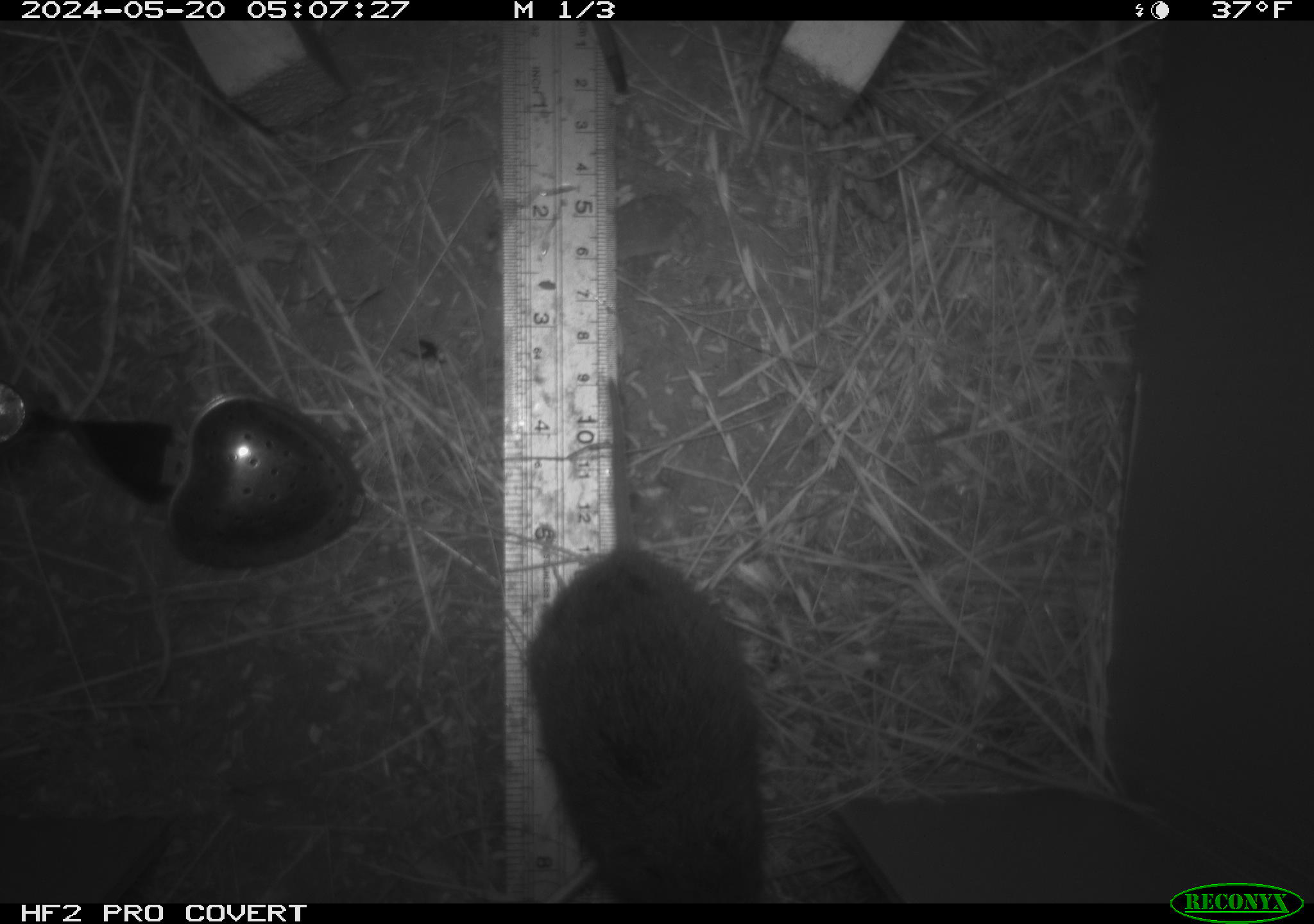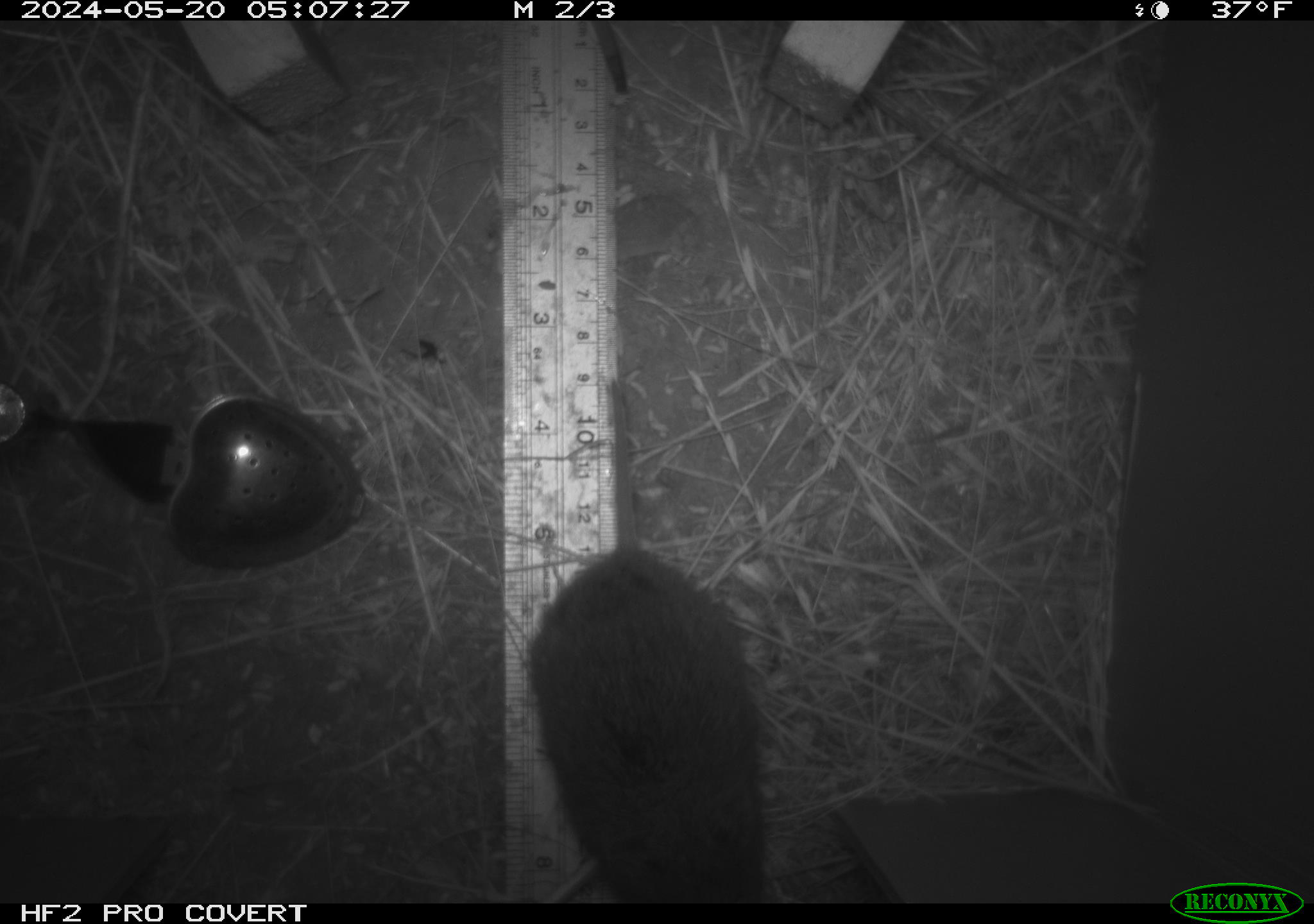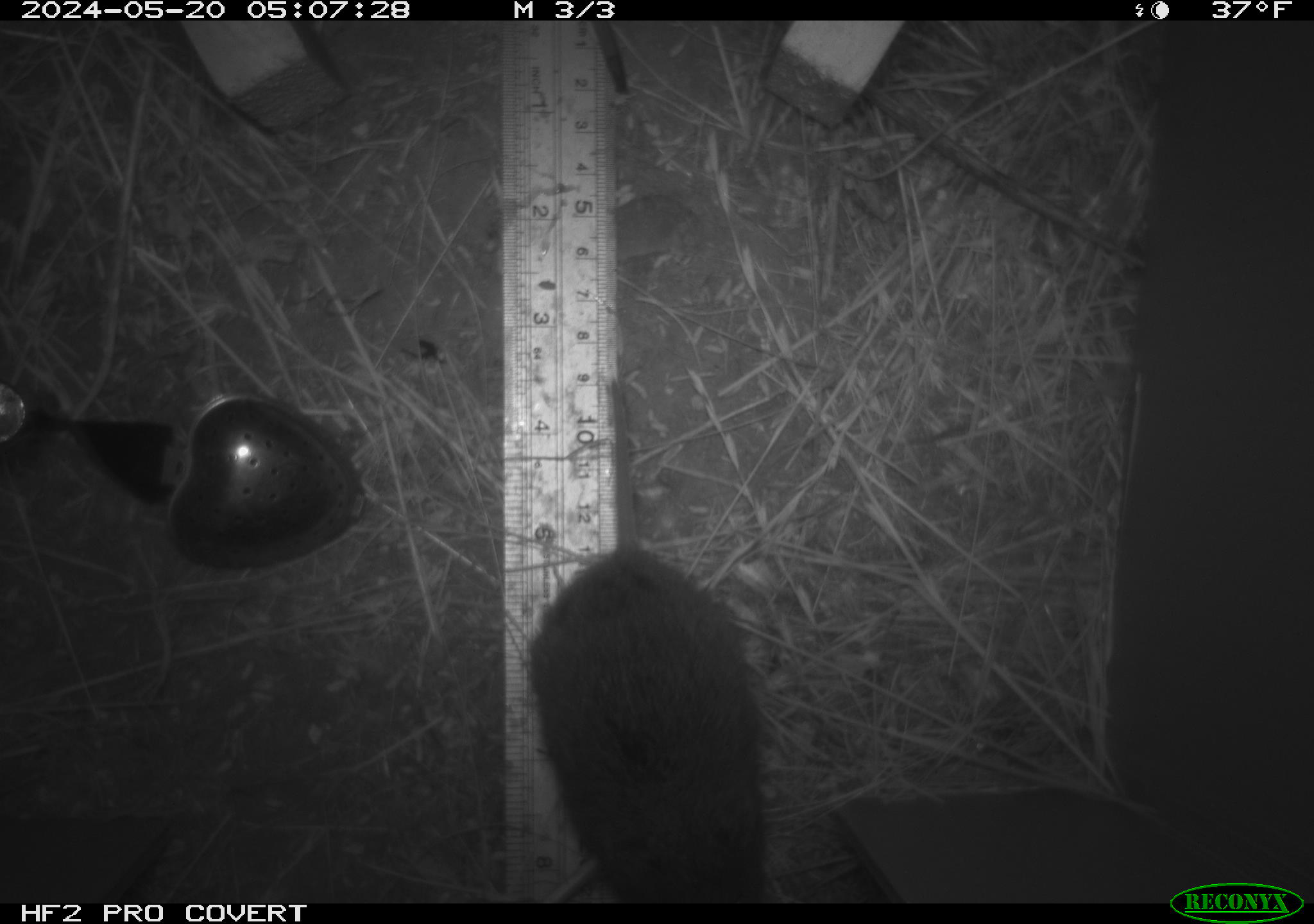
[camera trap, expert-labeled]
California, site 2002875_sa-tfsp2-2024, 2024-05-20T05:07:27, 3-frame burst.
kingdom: Animalia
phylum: Chordata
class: Mammalia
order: Rodentia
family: Cricetidae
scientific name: Arvicolinae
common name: voles, lemmings, and muskrats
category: arvicolinae subfamily